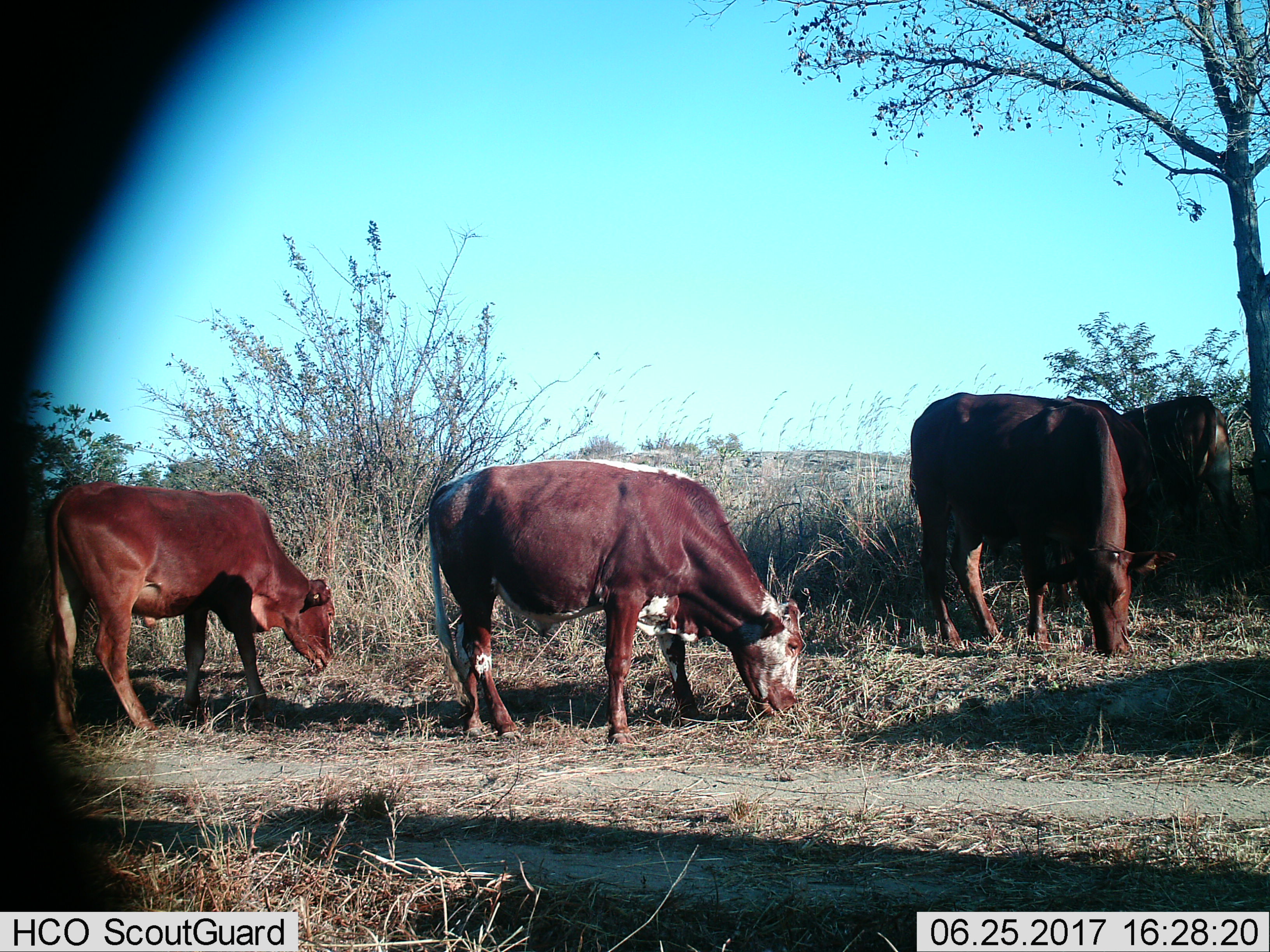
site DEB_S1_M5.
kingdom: Animalia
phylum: Chordata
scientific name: Vertebrata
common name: domestic animal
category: domesticanimal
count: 4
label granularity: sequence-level